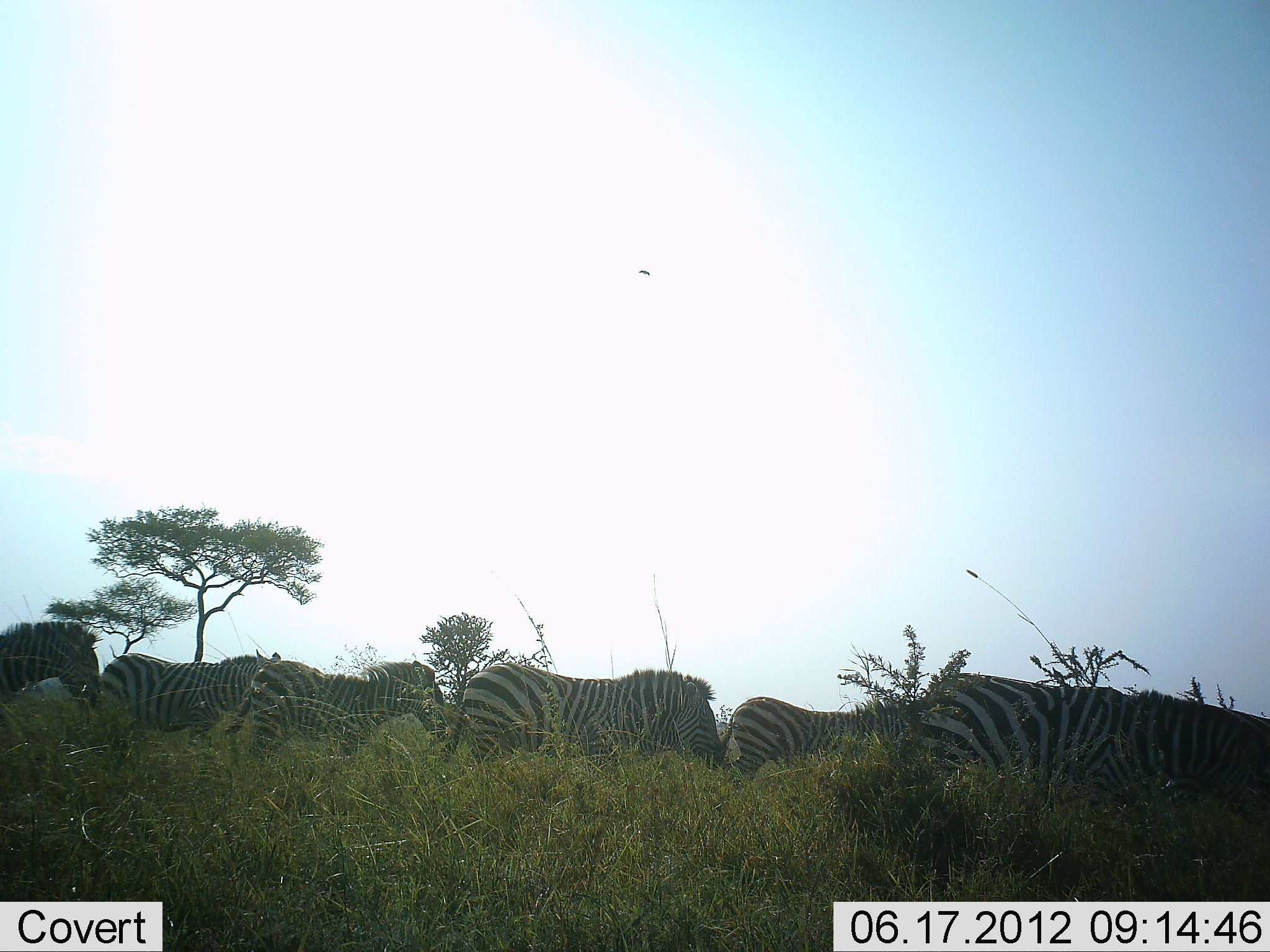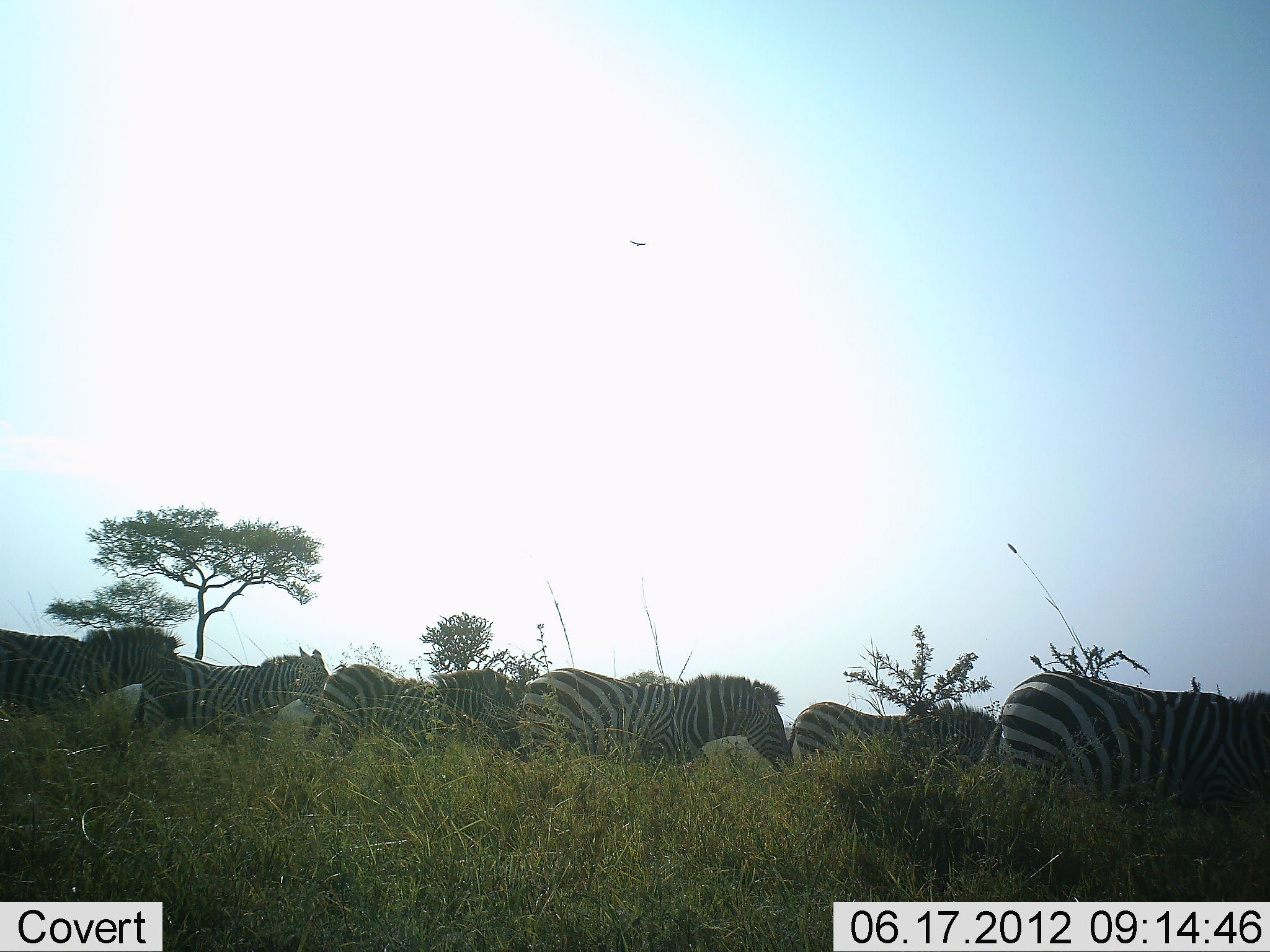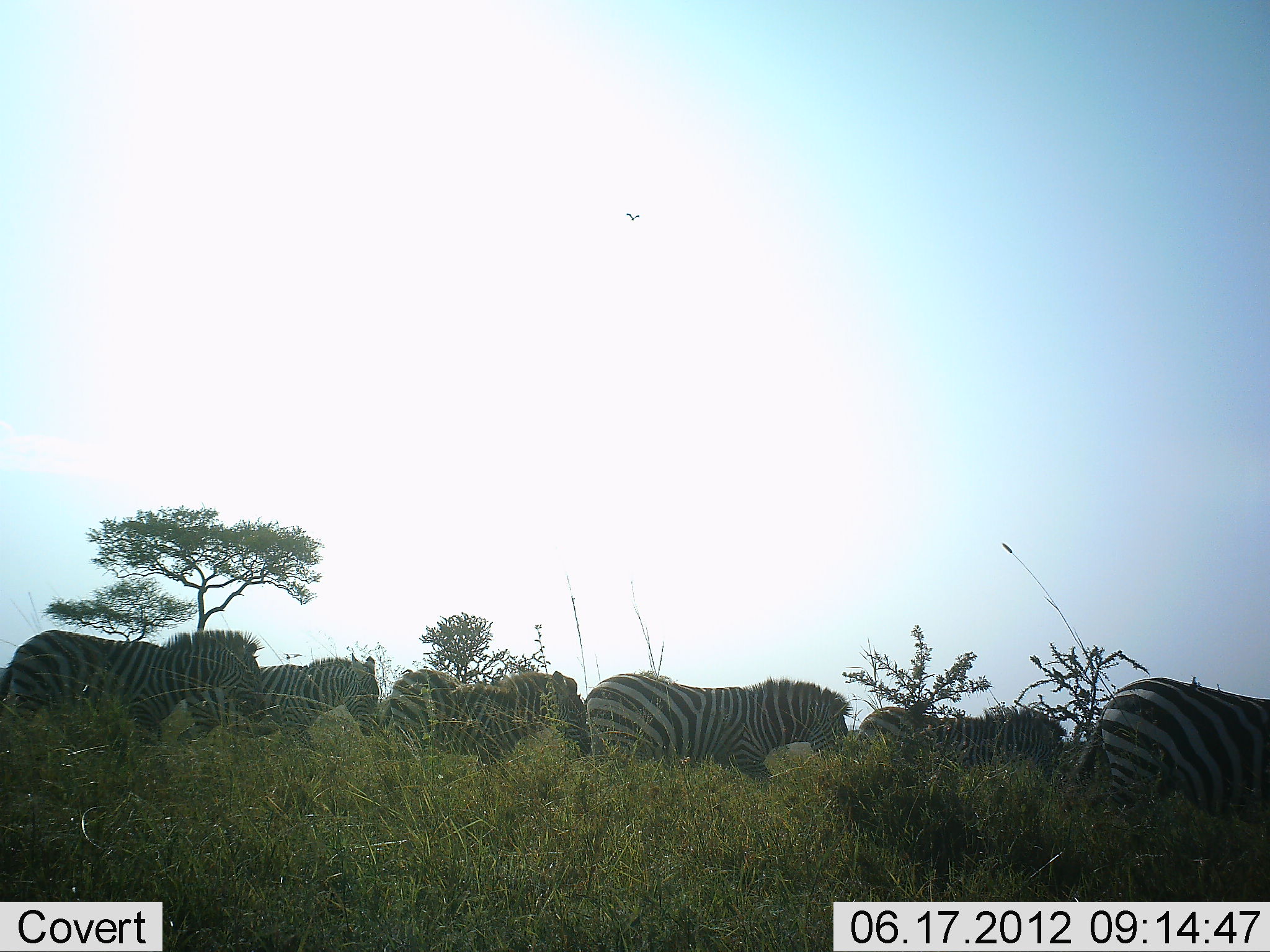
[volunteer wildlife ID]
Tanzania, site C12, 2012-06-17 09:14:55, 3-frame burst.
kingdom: Animalia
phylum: Chordata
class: Mammalia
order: Perissodactyla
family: Equidae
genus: Equus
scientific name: Equus quagga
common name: plains zebra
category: zebra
Zebra (plains zebra) (Equus quagga), count 6. Behavior (volunteer vote fractions): standing 7%, resting 0%, moving 93%, interacting 0%. Young present (vote fraction): 0%. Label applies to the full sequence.